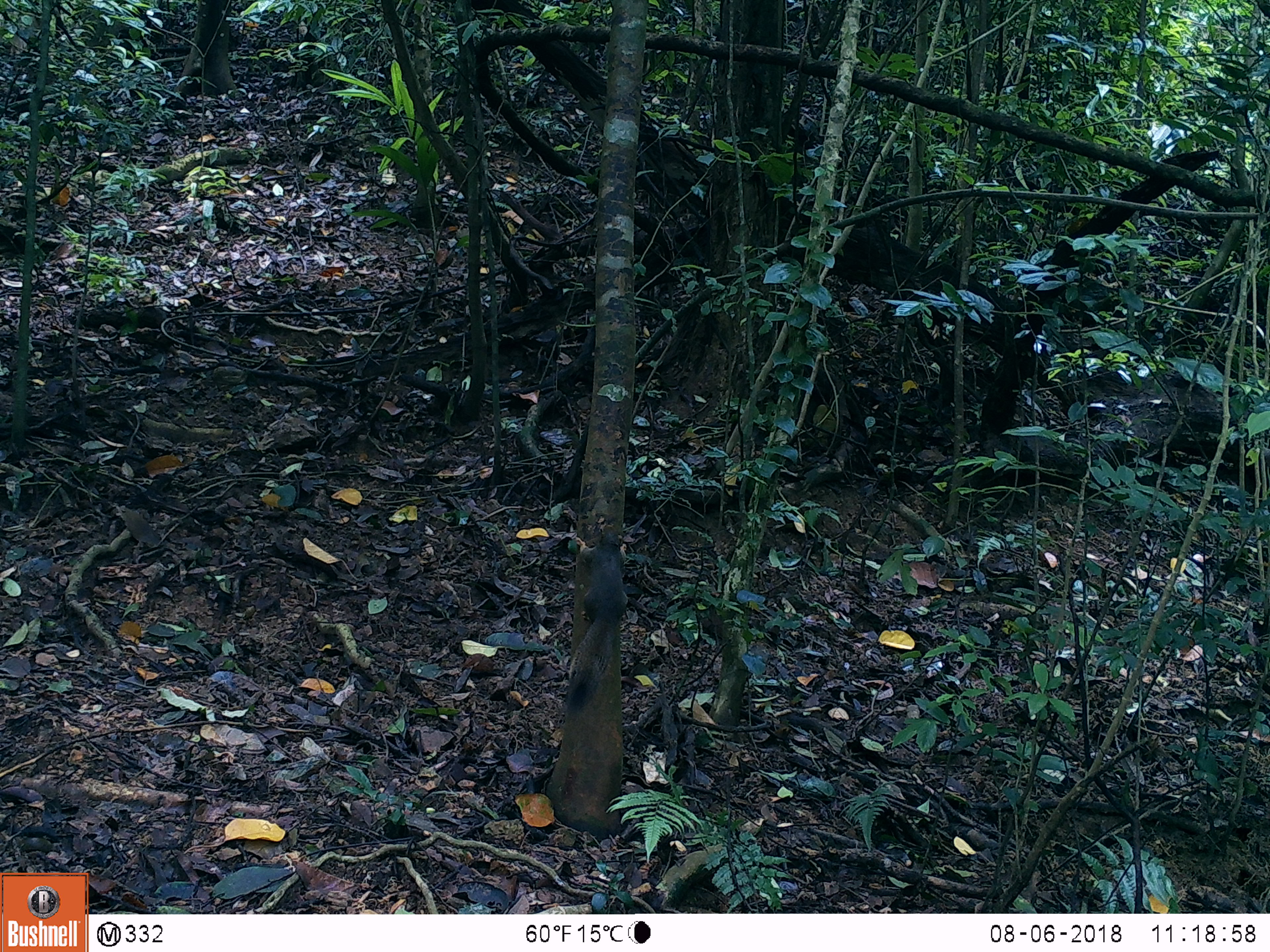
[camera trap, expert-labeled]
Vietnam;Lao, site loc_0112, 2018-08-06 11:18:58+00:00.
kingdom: Animalia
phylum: Chordata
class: Mammalia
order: Rodentia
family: Sciuridae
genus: Callosciurus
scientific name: Callosciurus erythraeus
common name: pallas's squirrel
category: pallass squirrel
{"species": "pallass squirrel (pallas's squirrel) (Callosciurus erythraeus)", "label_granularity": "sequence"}